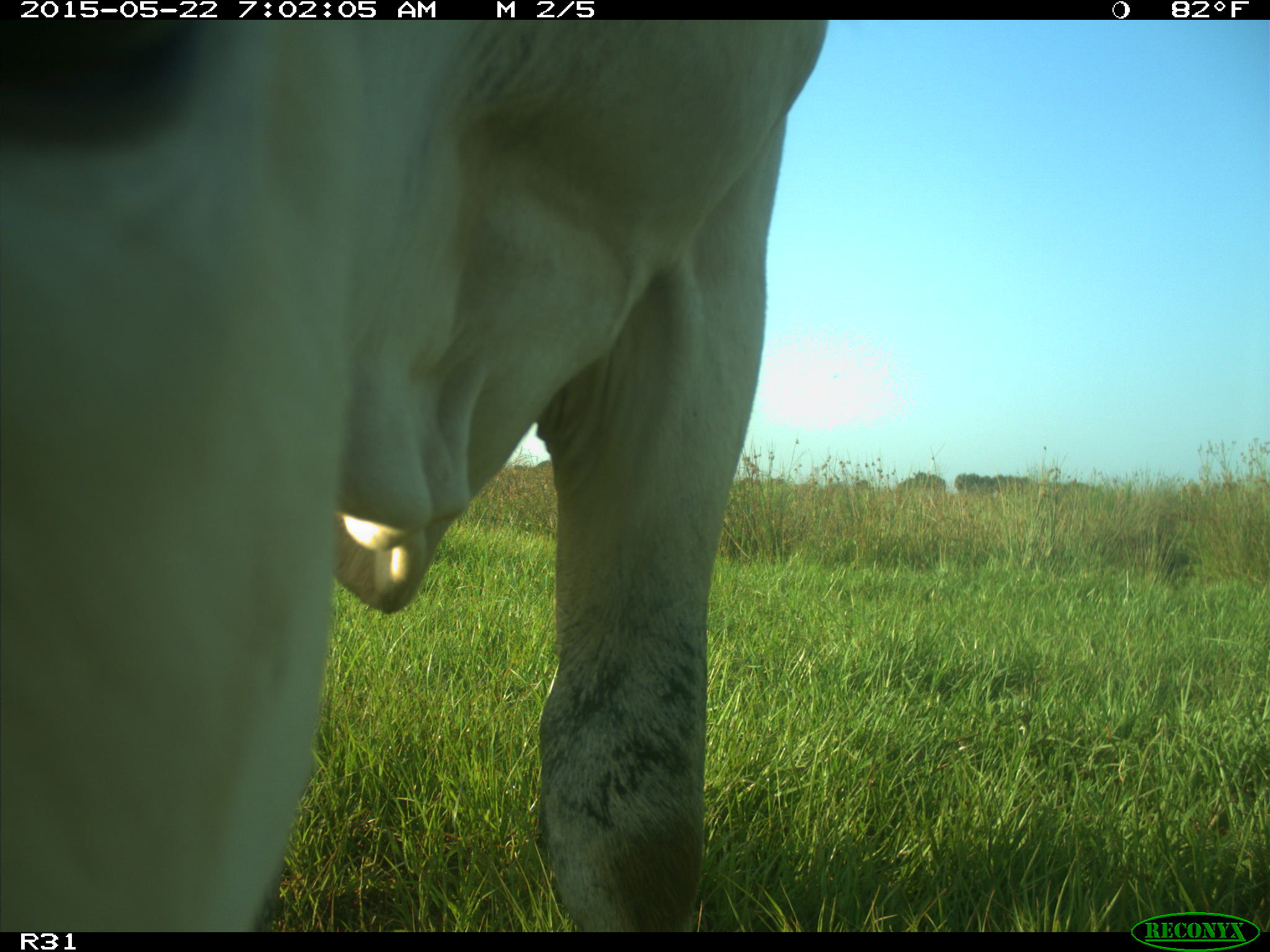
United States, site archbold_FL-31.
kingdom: Animalia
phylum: Chordata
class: Mammalia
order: Artiodactyla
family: Bovidae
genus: Bos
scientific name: Bos taurus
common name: domestic cow